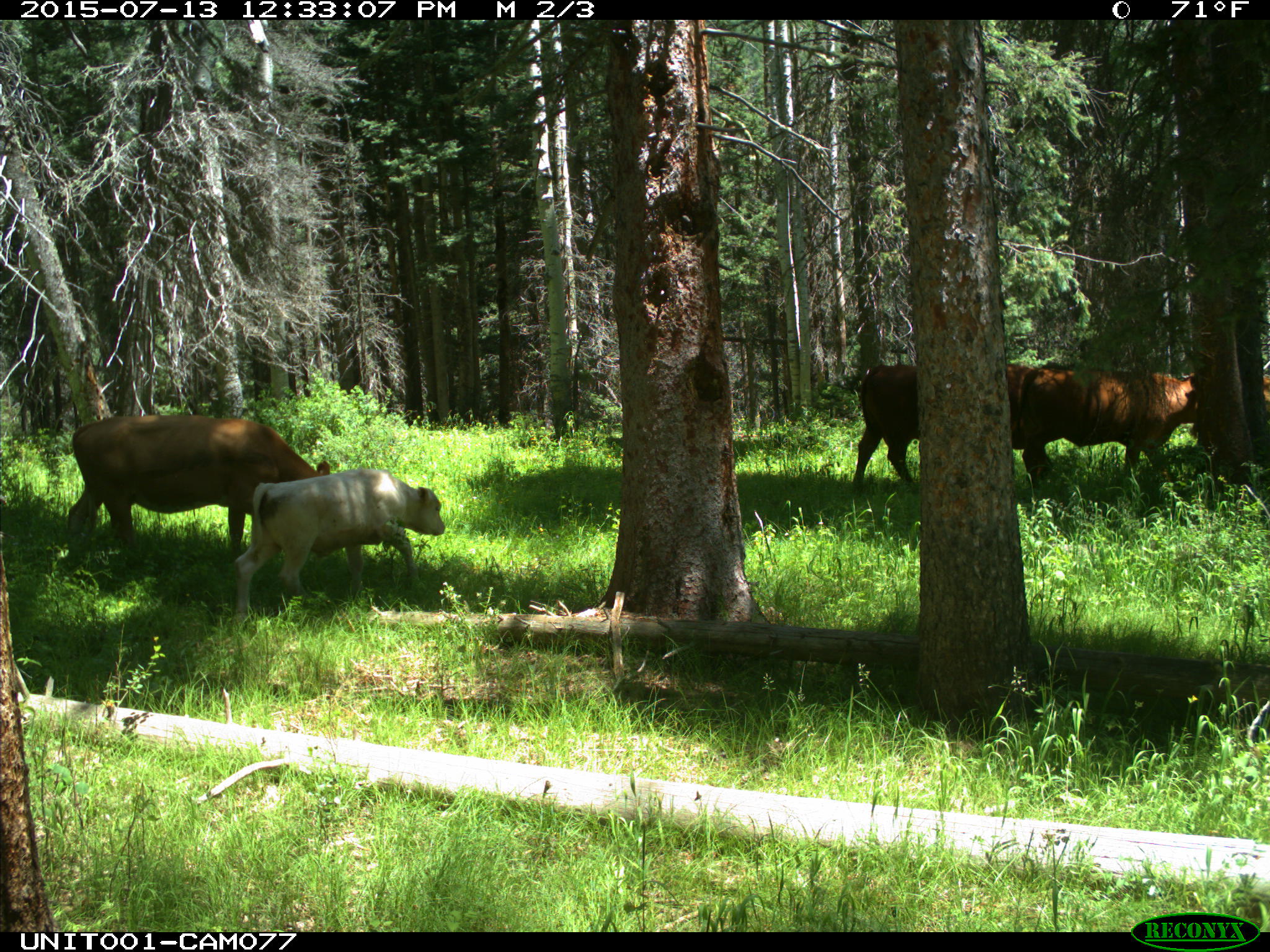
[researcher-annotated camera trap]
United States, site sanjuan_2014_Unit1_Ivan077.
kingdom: Animalia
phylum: Chordata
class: Mammalia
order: Artiodactyla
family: Bovidae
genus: Bos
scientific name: Bos taurus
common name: domestic cow